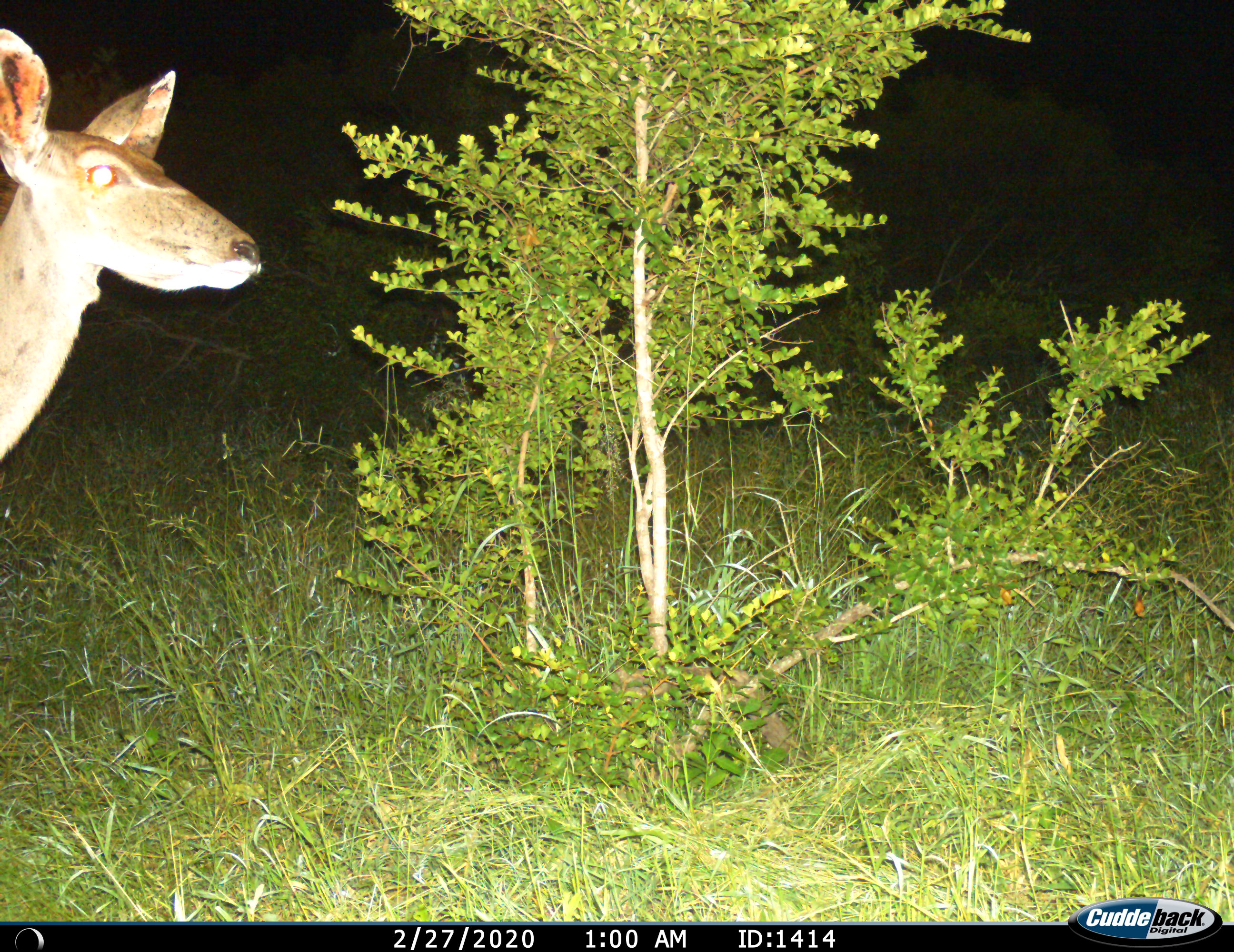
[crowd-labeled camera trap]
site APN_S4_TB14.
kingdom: Animalia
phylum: Chordata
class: Mammalia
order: Artiodactyla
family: Bovidae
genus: Tragelaphus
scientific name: Tragelaphus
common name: kudu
Kudu (Tragelaphus), count 1. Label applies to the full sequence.